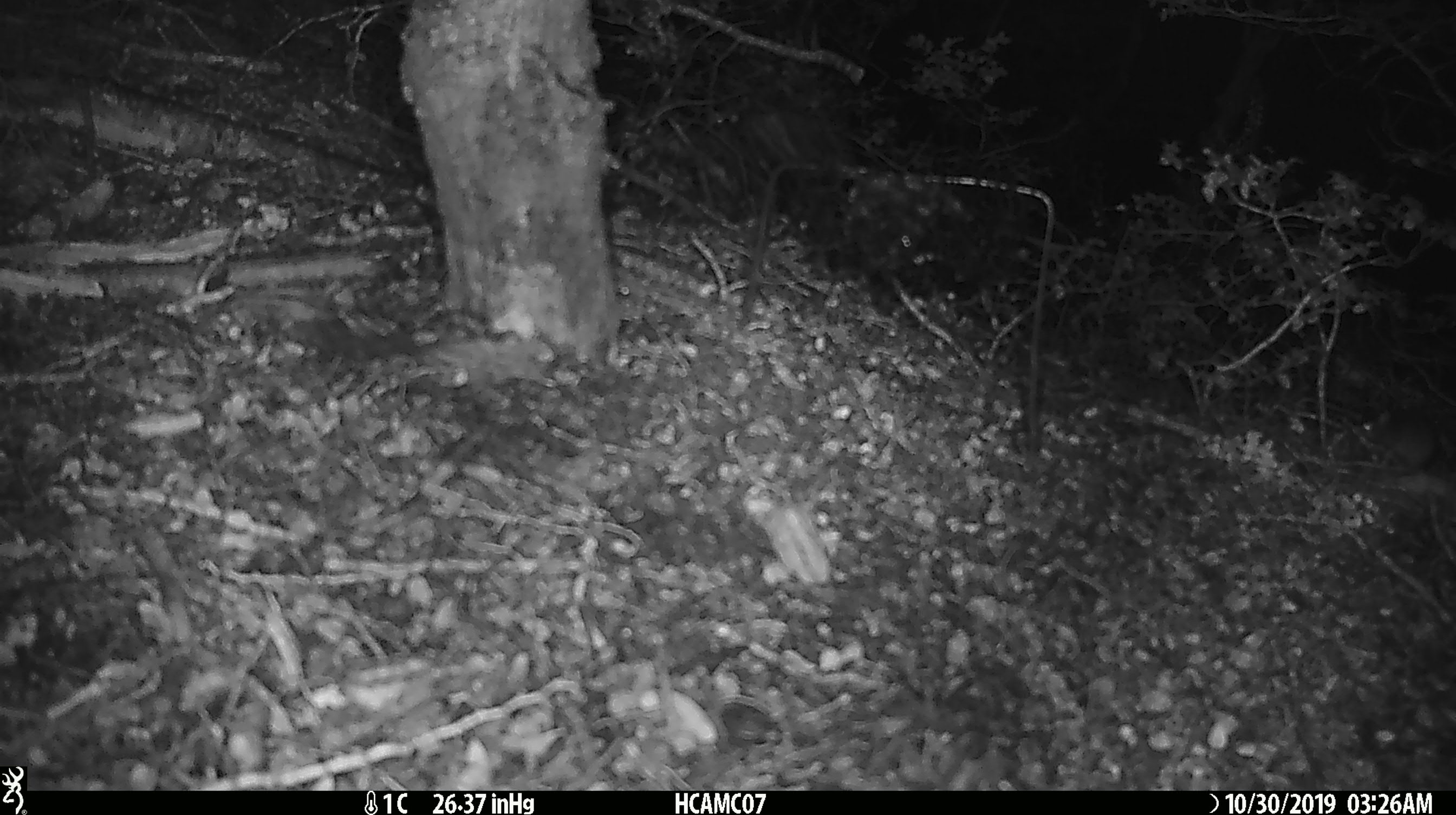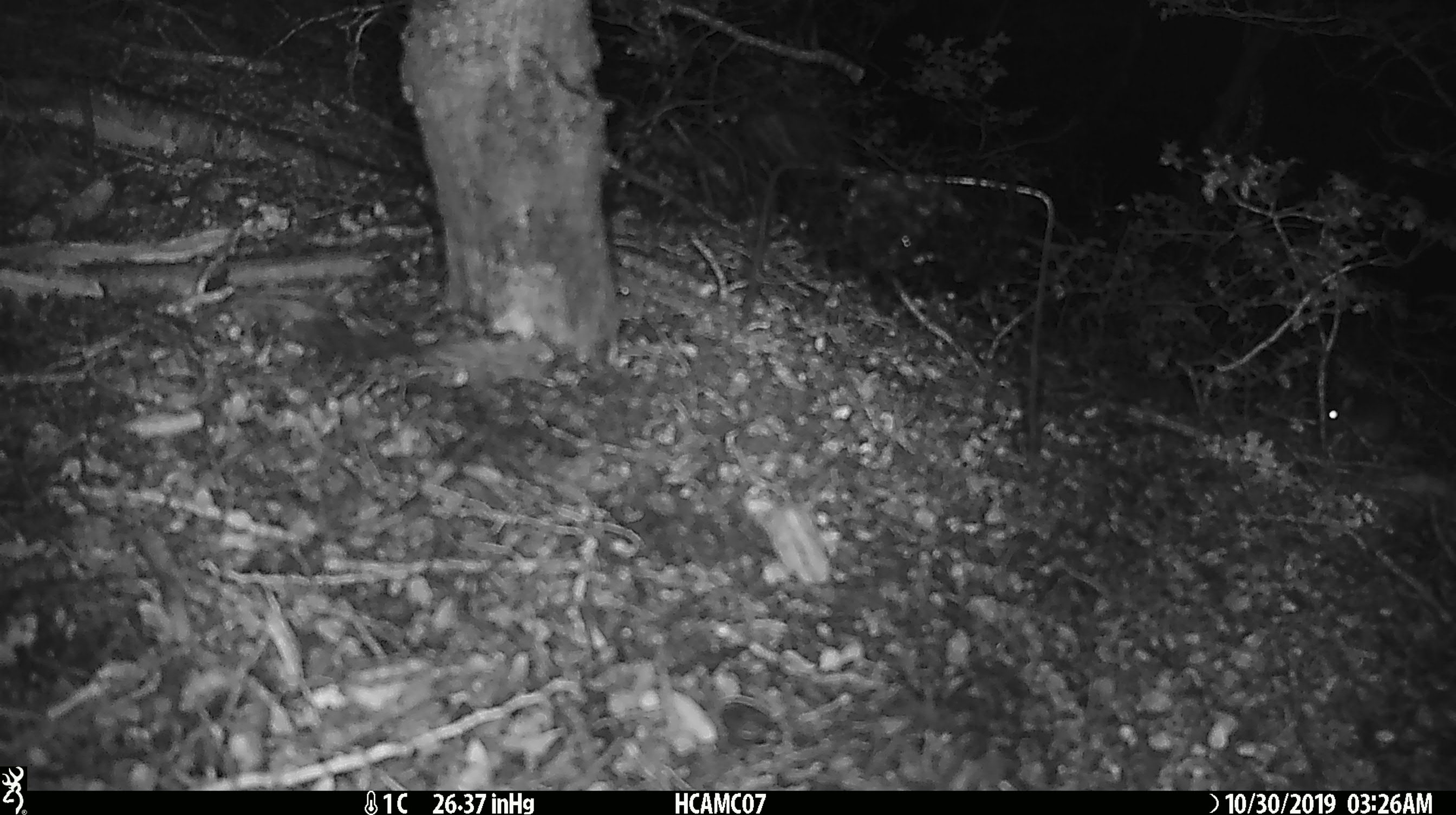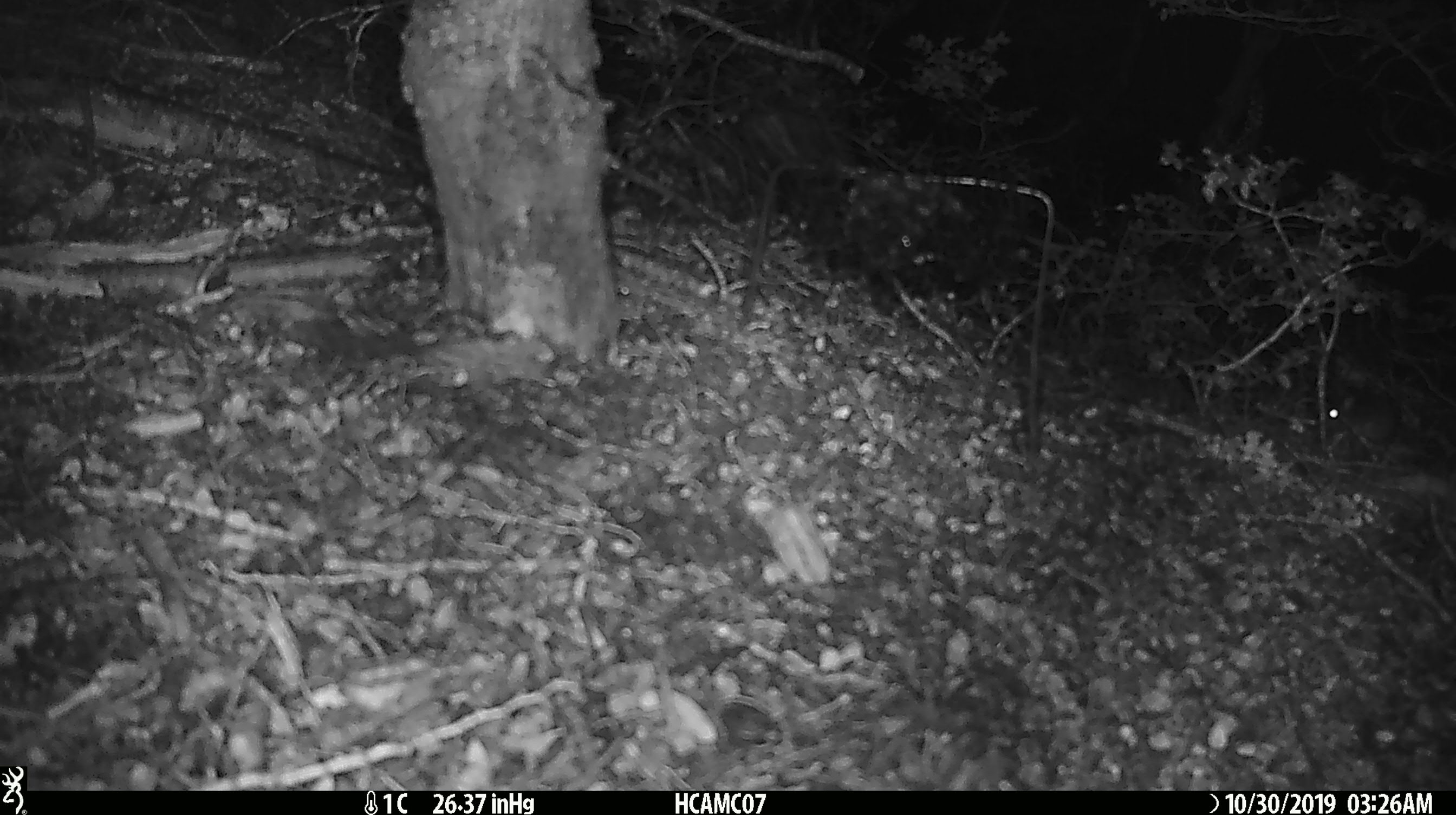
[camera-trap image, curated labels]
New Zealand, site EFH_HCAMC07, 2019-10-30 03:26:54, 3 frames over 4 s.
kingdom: Animalia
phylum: Chordata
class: Mammalia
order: Rodentia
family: Muridae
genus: Mus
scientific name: Mus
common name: mouse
Mouse (Mus).